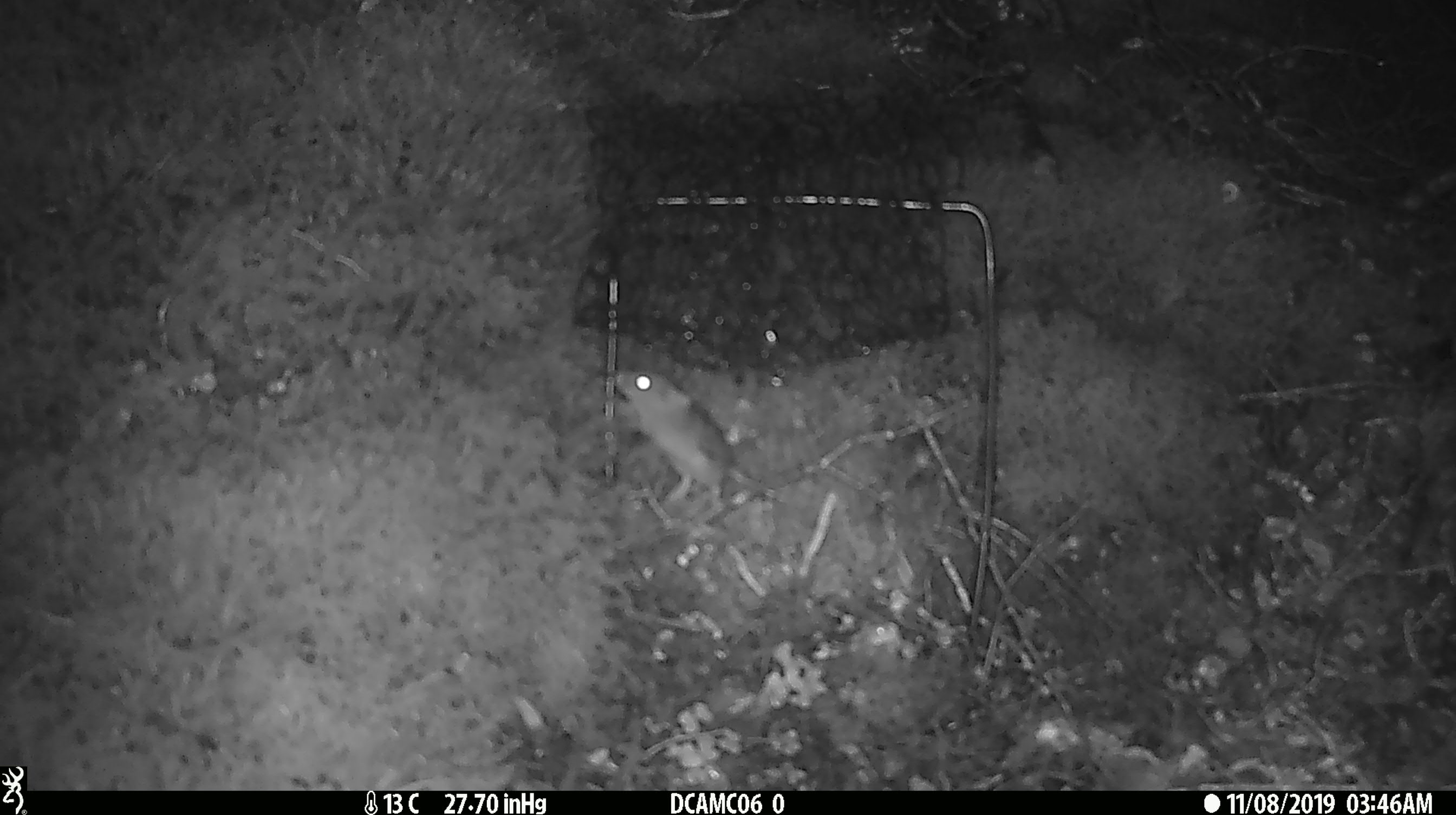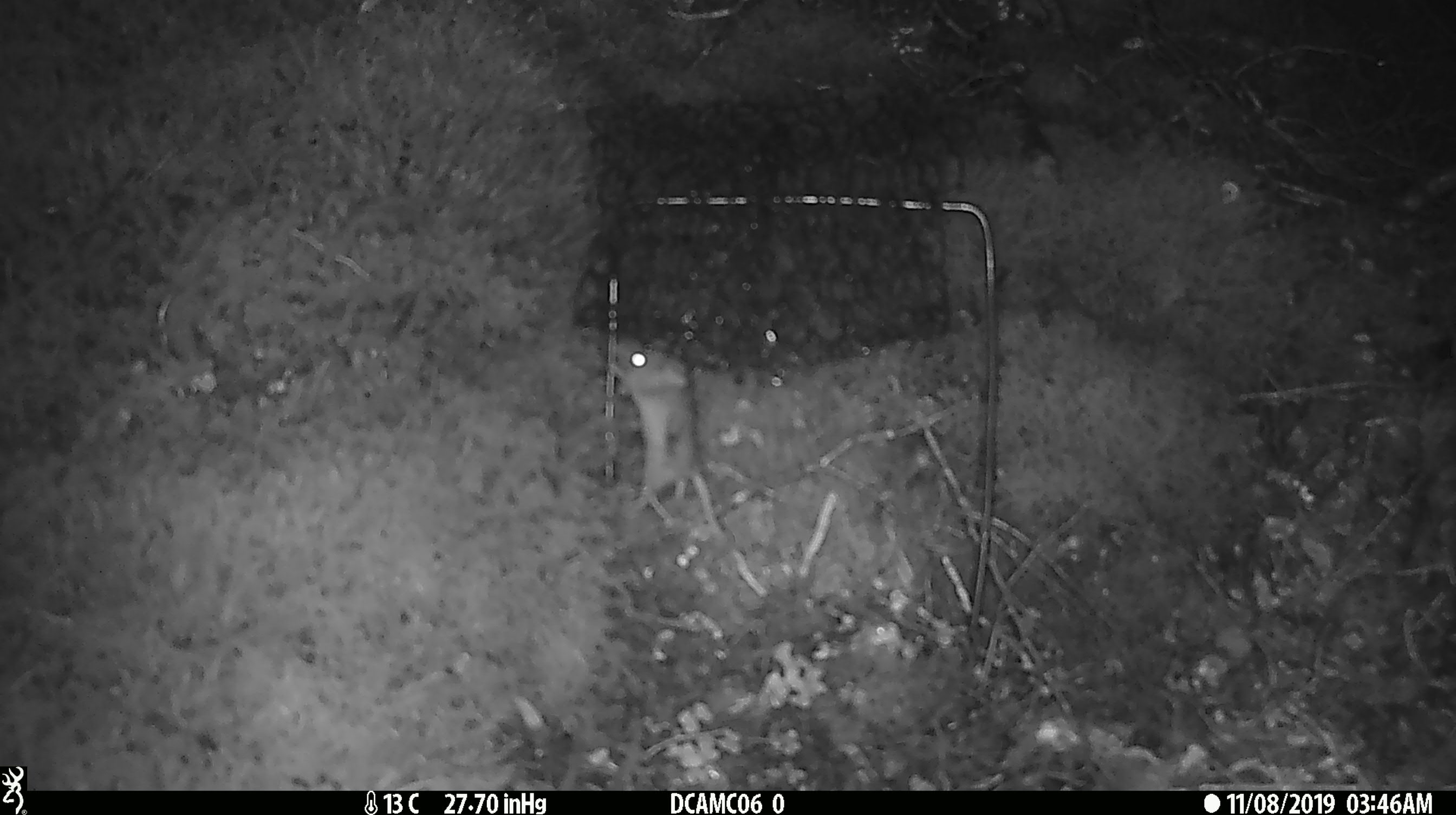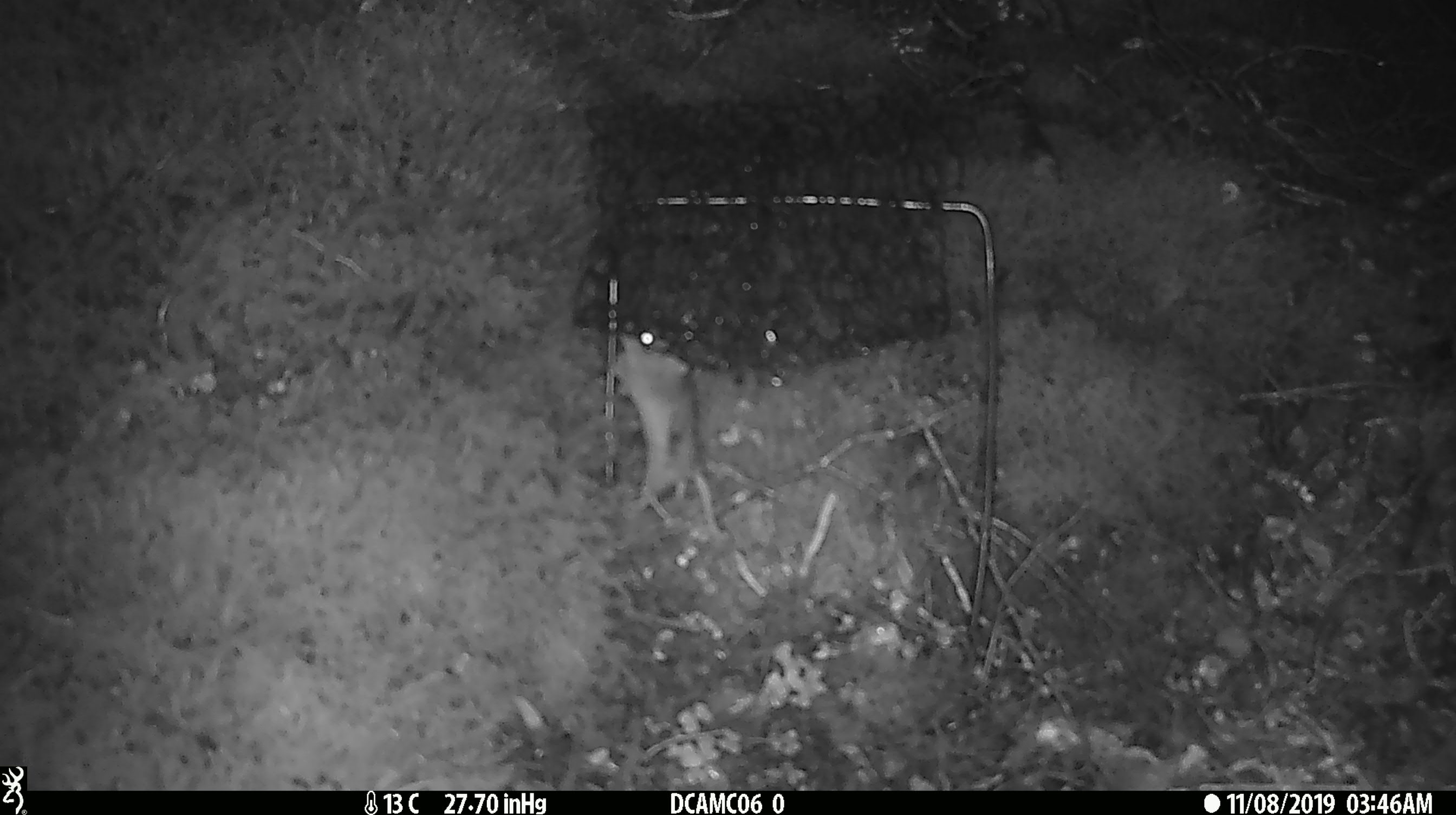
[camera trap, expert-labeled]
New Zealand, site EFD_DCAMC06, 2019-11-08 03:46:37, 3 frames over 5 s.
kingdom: Animalia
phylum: Chordata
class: Mammalia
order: Rodentia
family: Muridae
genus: Mus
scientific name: Mus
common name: mouse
Mouse (Mus).